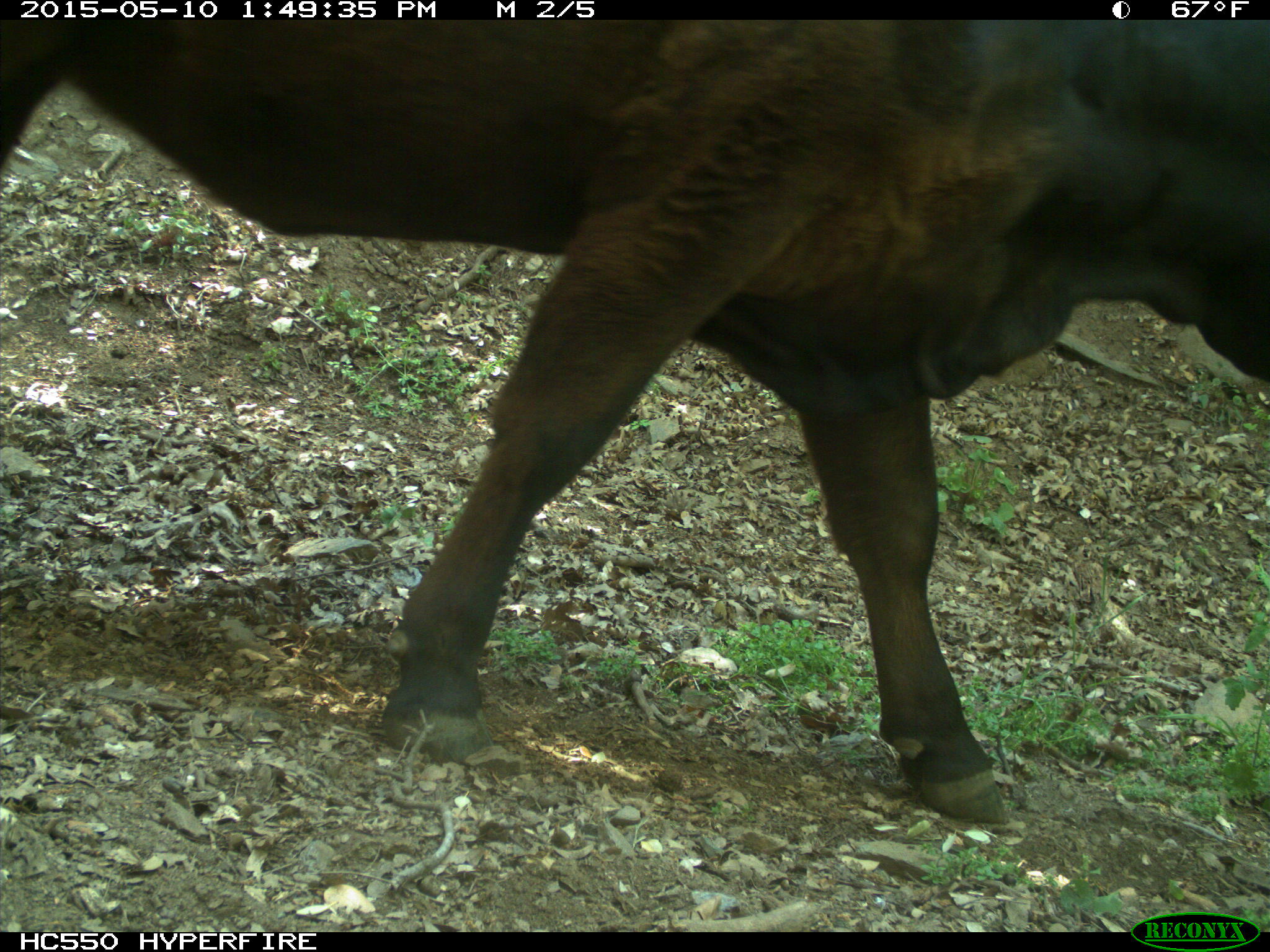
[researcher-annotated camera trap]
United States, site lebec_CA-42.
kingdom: Animalia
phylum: Chordata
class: Mammalia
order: Artiodactyla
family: Bovidae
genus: Bos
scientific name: Bos taurus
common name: domestic cow